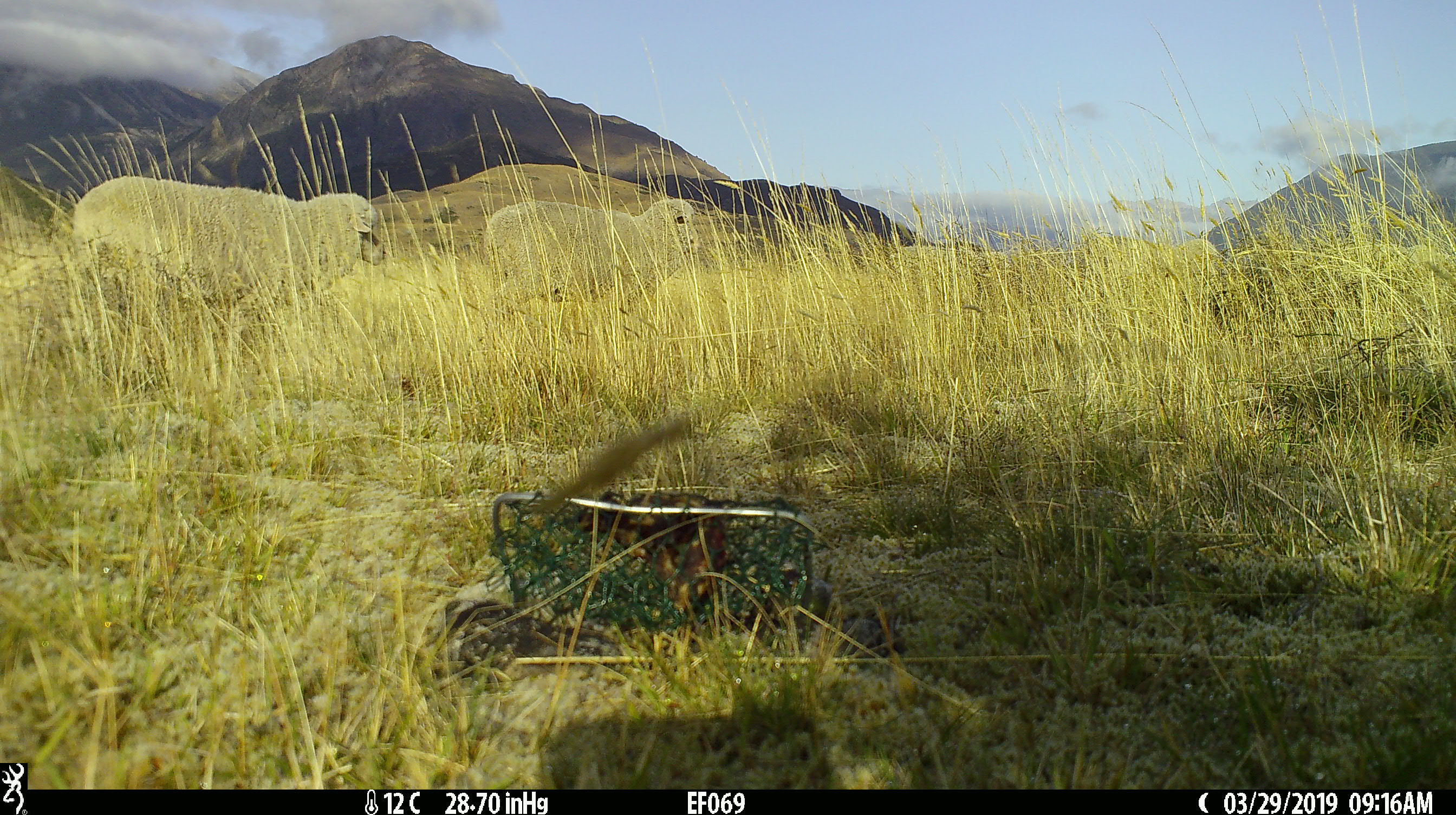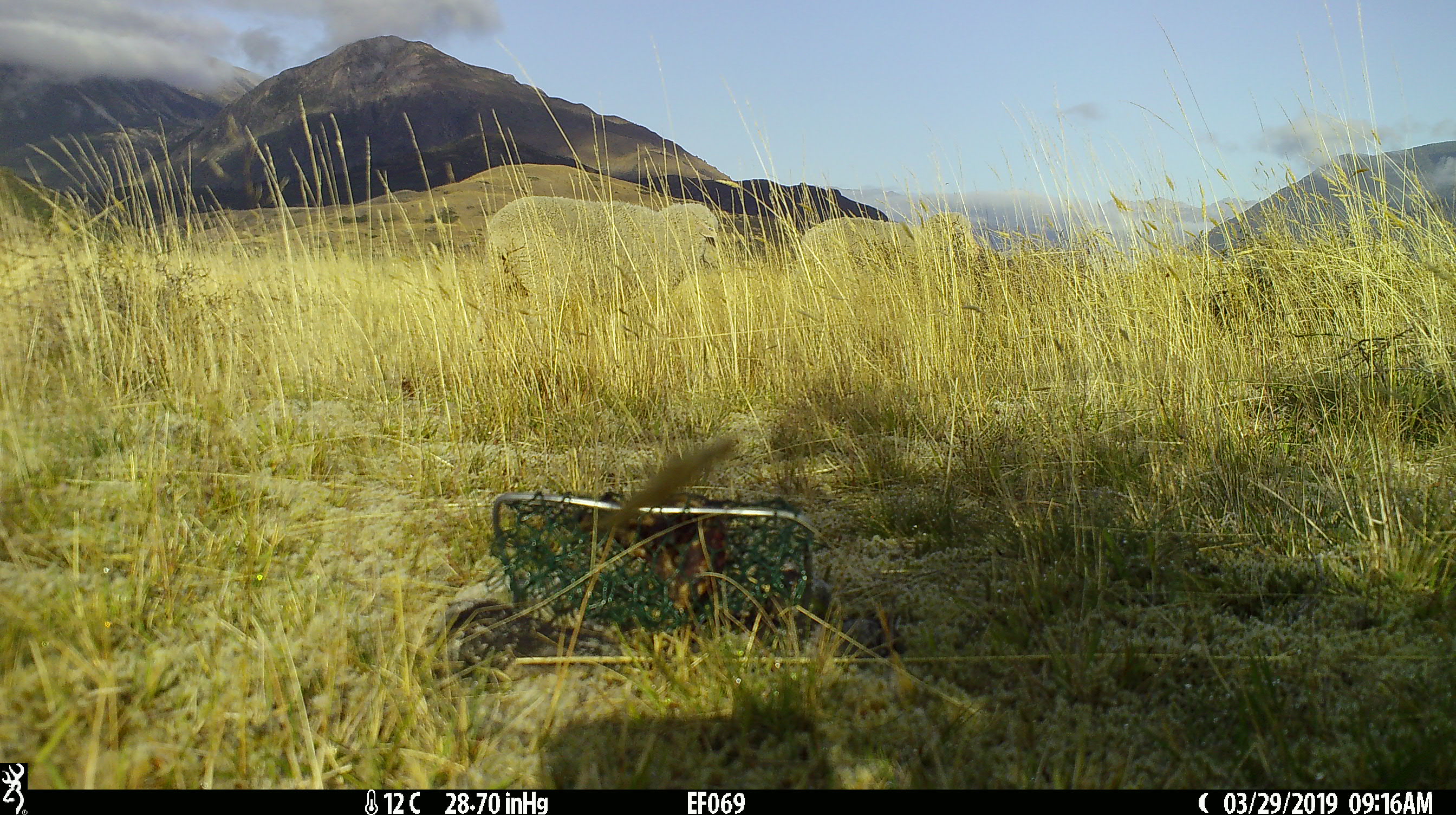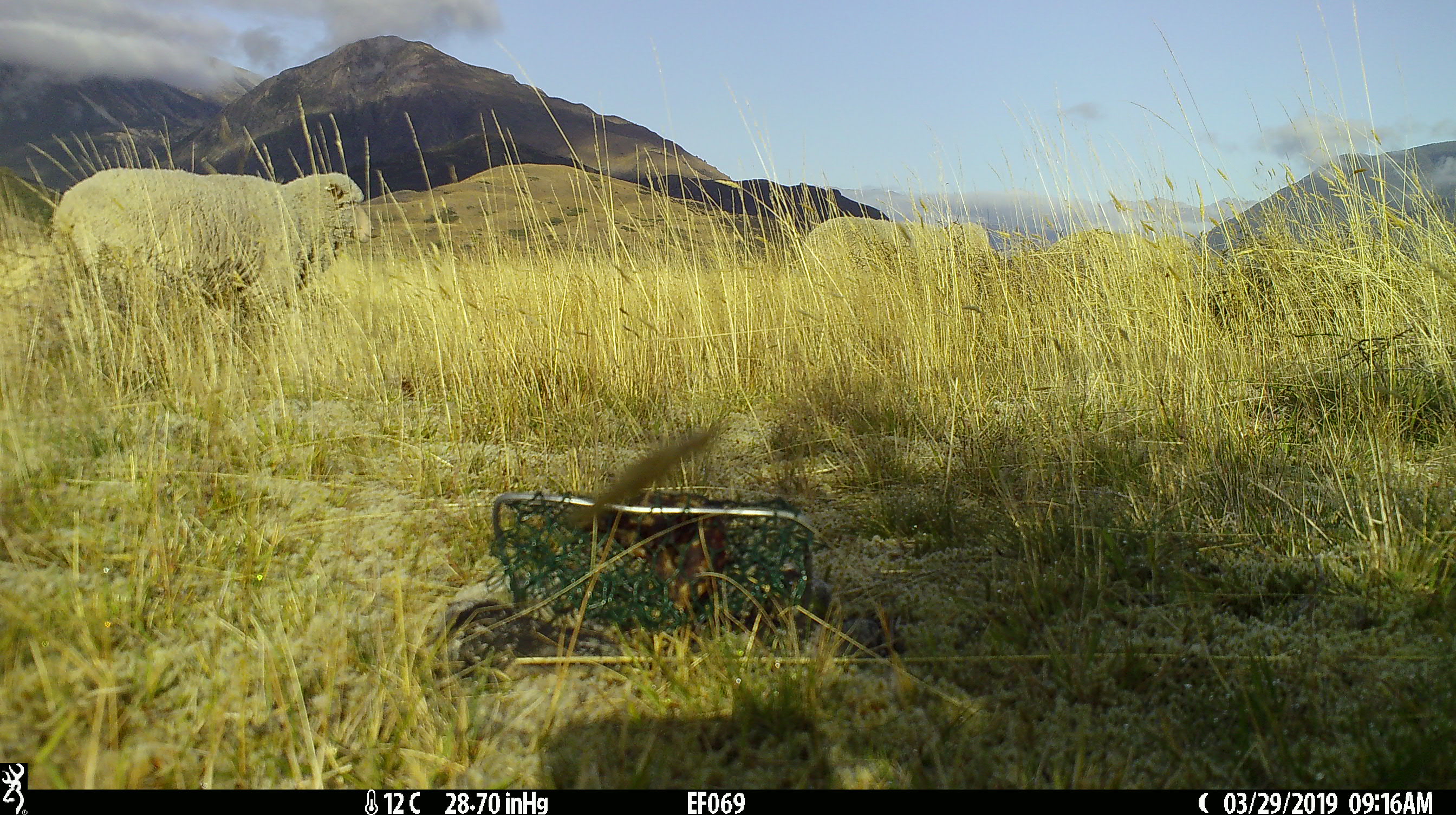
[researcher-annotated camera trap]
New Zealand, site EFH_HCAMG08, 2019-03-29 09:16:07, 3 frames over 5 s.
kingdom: Animalia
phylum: Chordata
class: Mammalia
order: Artiodactyla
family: Bovidae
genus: Ovis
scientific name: Ovis aries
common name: domestic sheep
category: sheep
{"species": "sheep (domestic sheep) (Ovis aries)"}